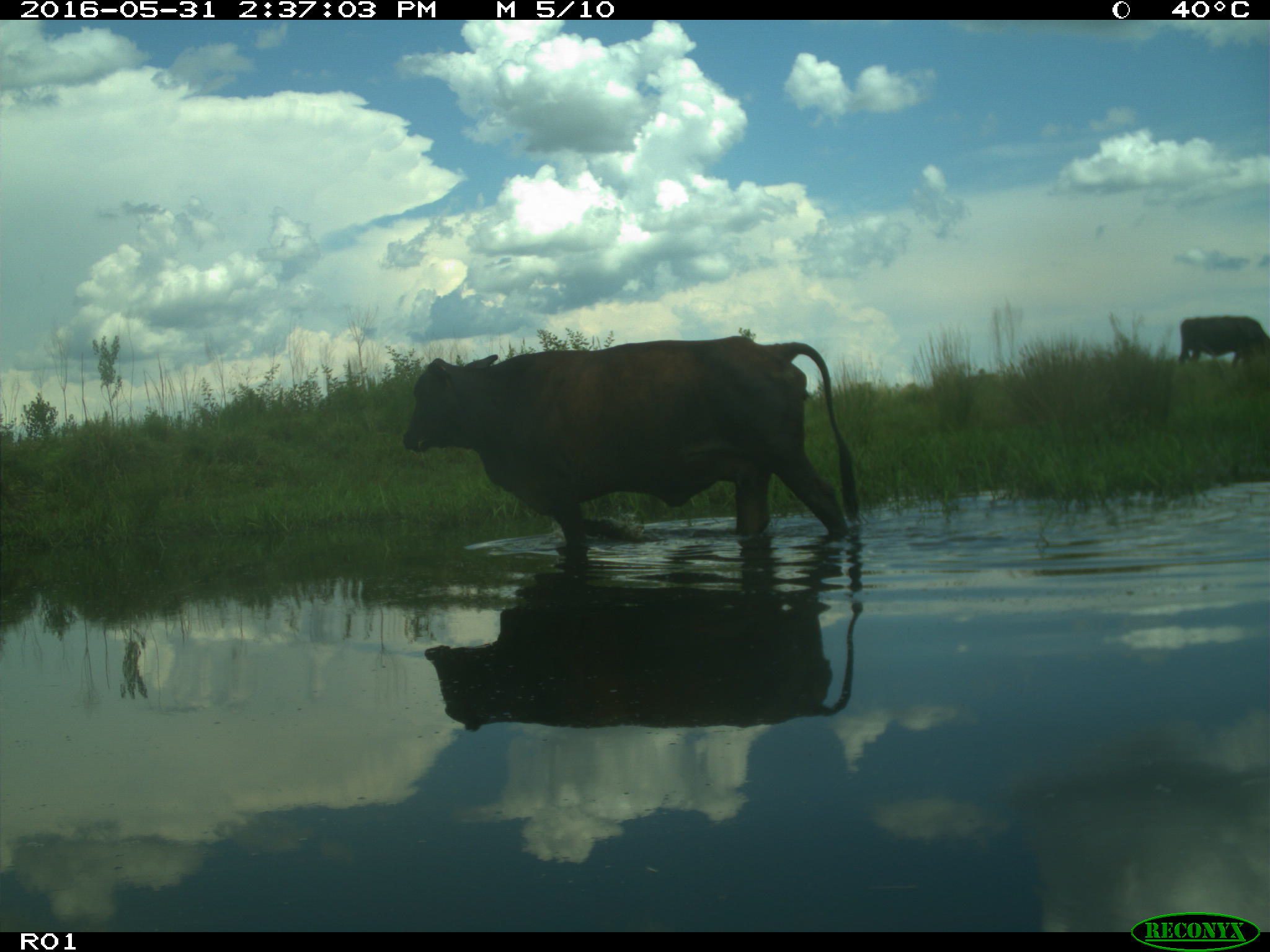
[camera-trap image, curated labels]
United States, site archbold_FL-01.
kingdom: Animalia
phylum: Chordata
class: Mammalia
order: Artiodactyla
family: Bovidae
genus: Bos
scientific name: Bos taurus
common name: domestic cow